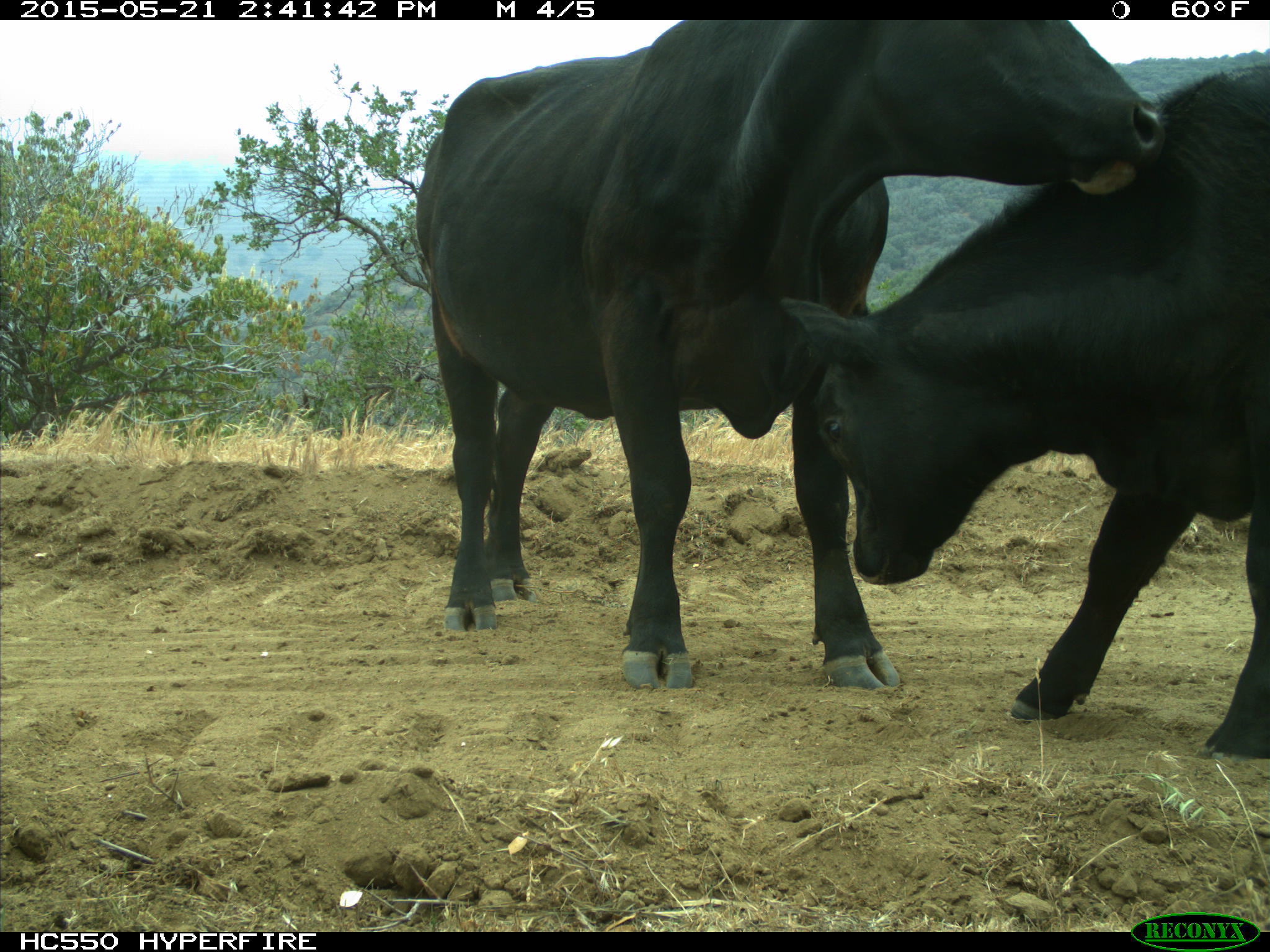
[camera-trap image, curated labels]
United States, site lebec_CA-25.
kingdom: Animalia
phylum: Chordata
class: Mammalia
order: Artiodactyla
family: Bovidae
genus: Bos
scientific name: Bos taurus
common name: domestic cow